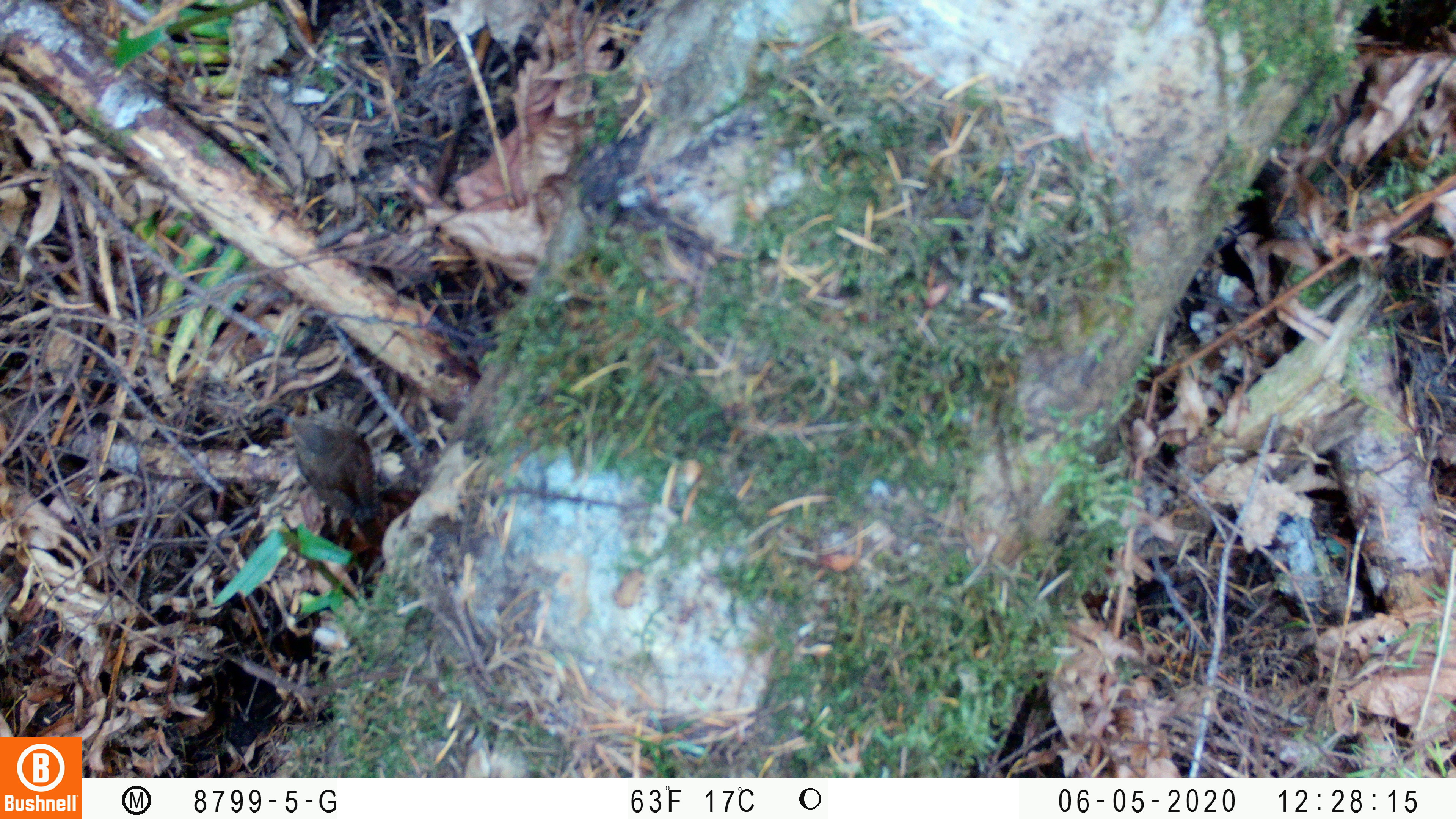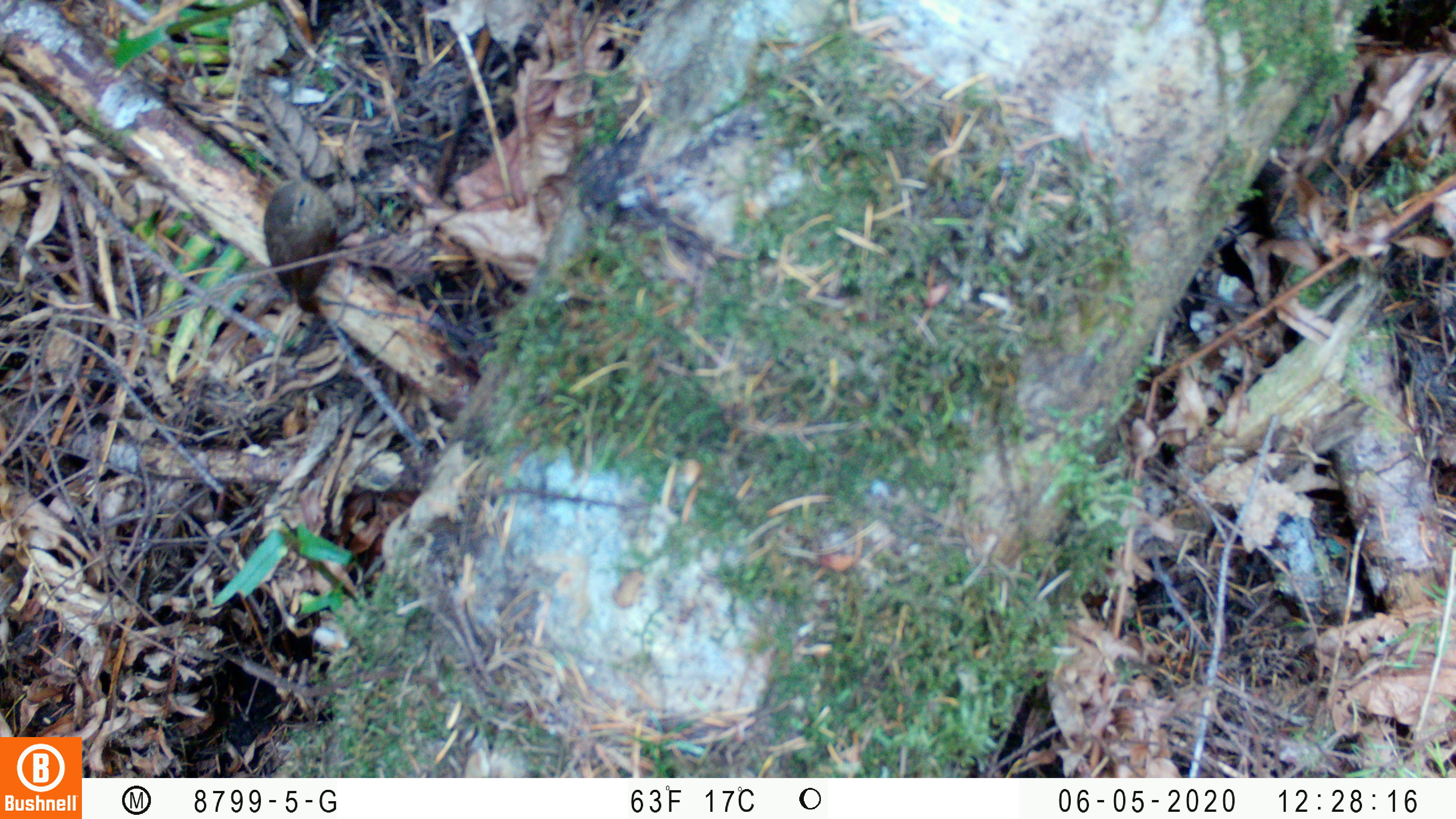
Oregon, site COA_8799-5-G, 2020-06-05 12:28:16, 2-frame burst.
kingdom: Animalia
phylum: Chordata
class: Aves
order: Passeriformes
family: Turdidae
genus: Catharus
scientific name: Catharus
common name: brown thrushes and nightingale-thrushes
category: catharus species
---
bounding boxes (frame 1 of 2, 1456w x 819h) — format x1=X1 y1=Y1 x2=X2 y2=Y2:
catharus species: x1=276 y1=410 x2=388 y2=551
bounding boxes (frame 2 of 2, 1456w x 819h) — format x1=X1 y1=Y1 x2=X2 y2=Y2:
catharus species: x1=263 y1=180 x2=345 y2=315